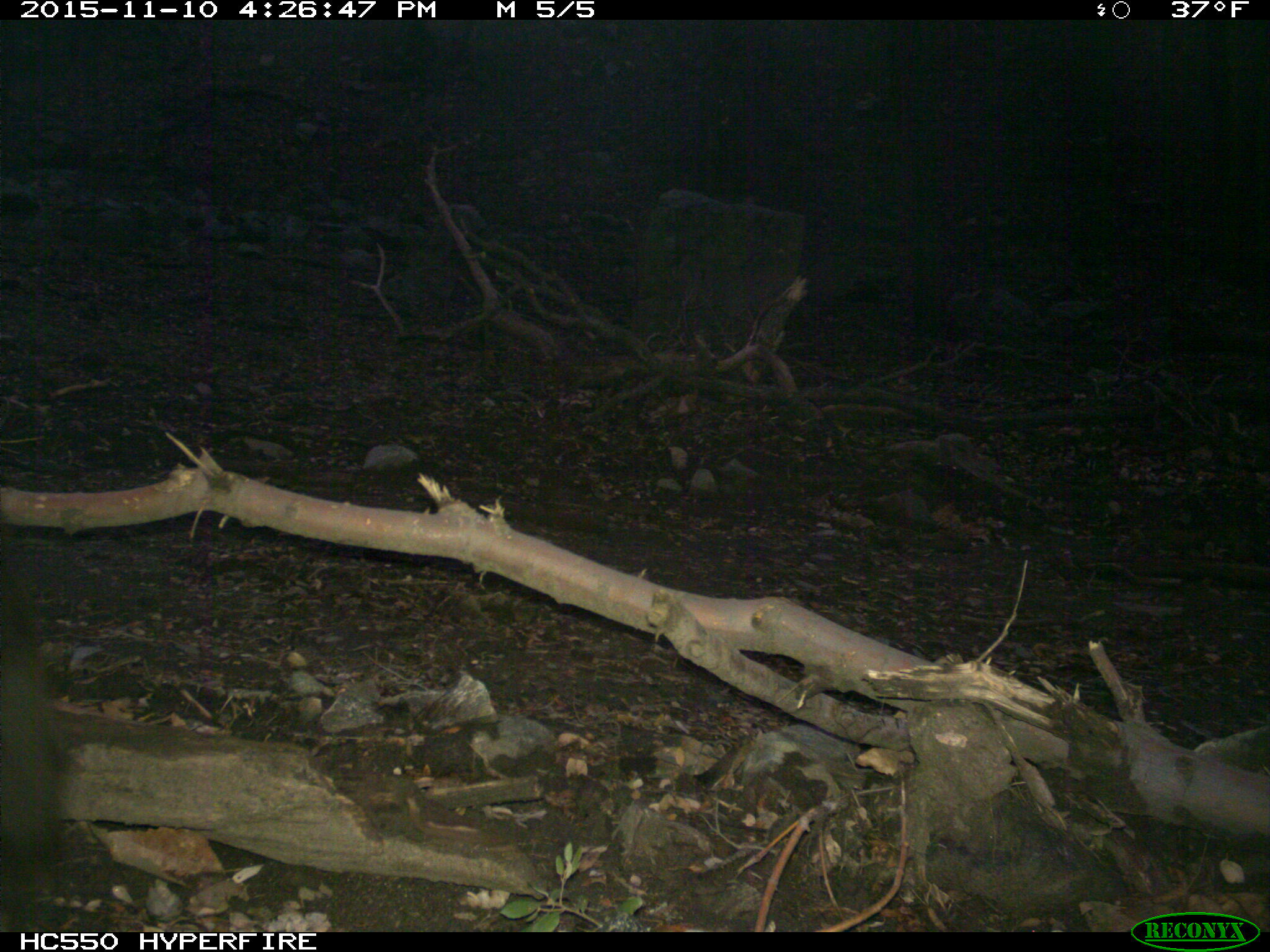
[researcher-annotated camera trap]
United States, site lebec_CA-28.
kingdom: Animalia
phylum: Chordata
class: Mammalia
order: Carnivora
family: Ursidae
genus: Ursus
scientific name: Ursus americanus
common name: american black bear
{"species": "Ursus americanus (american black bear)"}